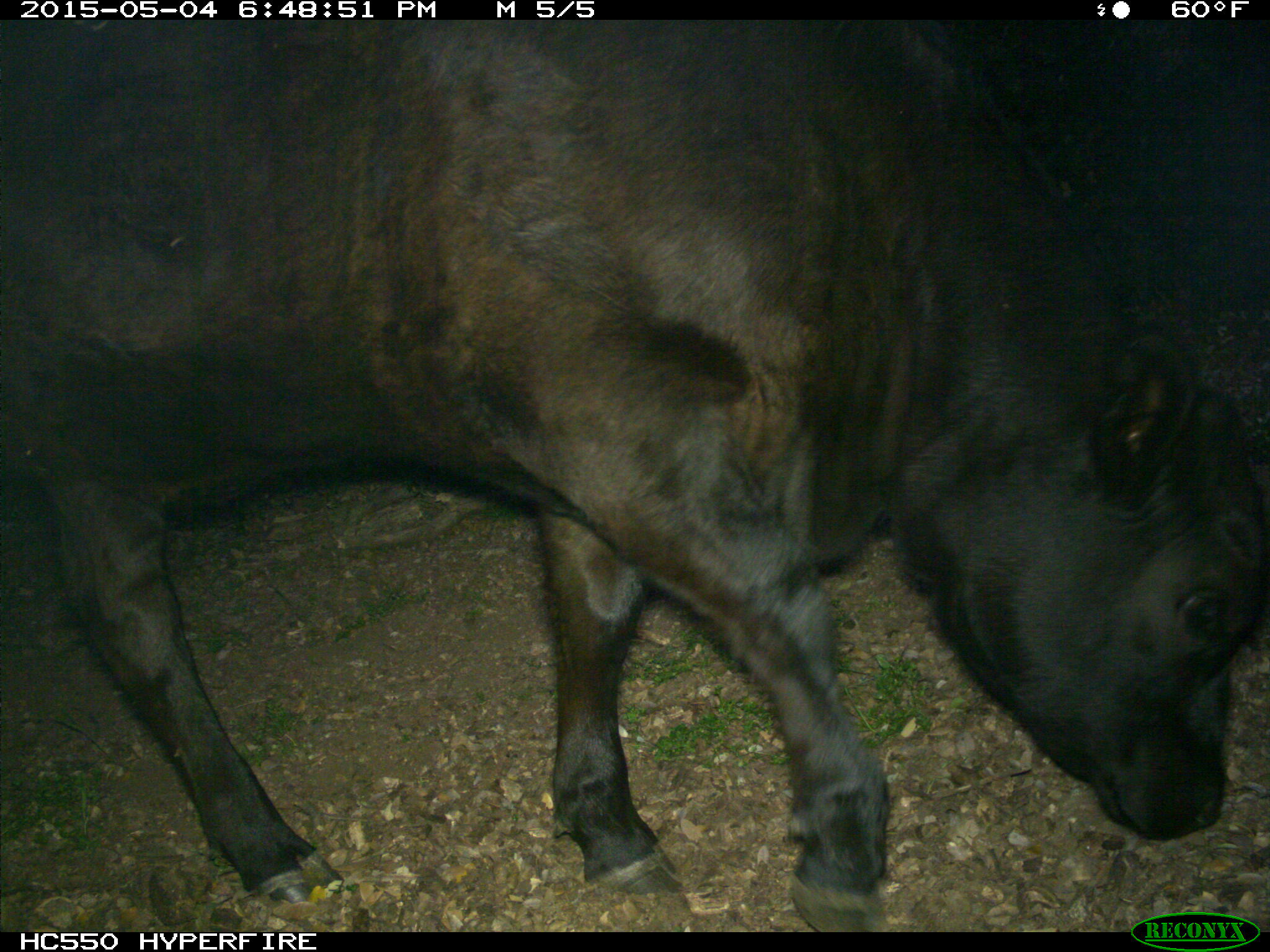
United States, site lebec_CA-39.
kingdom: Animalia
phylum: Chordata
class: Mammalia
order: Artiodactyla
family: Bovidae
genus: Bos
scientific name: Bos taurus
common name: domestic cow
Bos taurus (domestic cow).